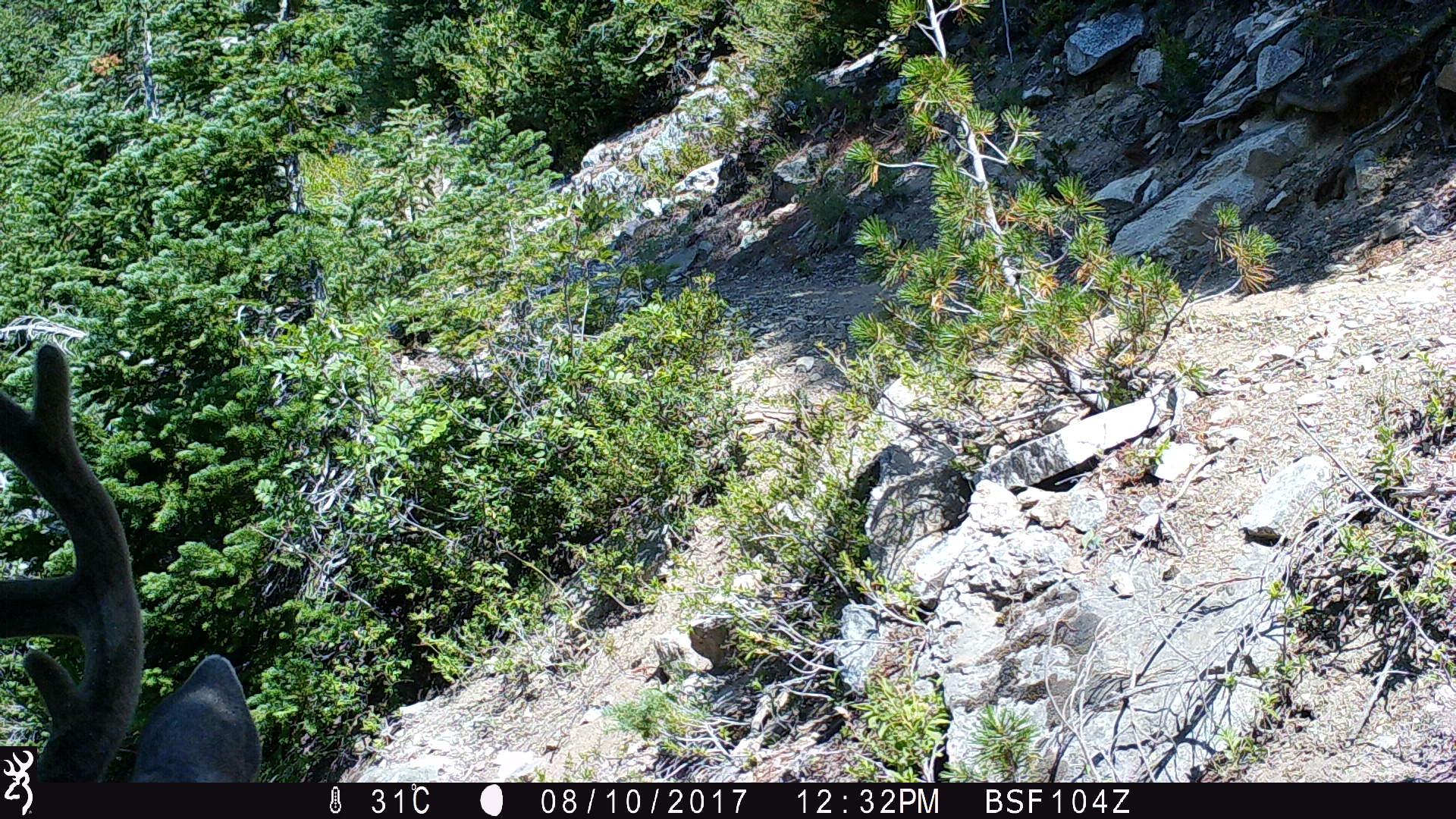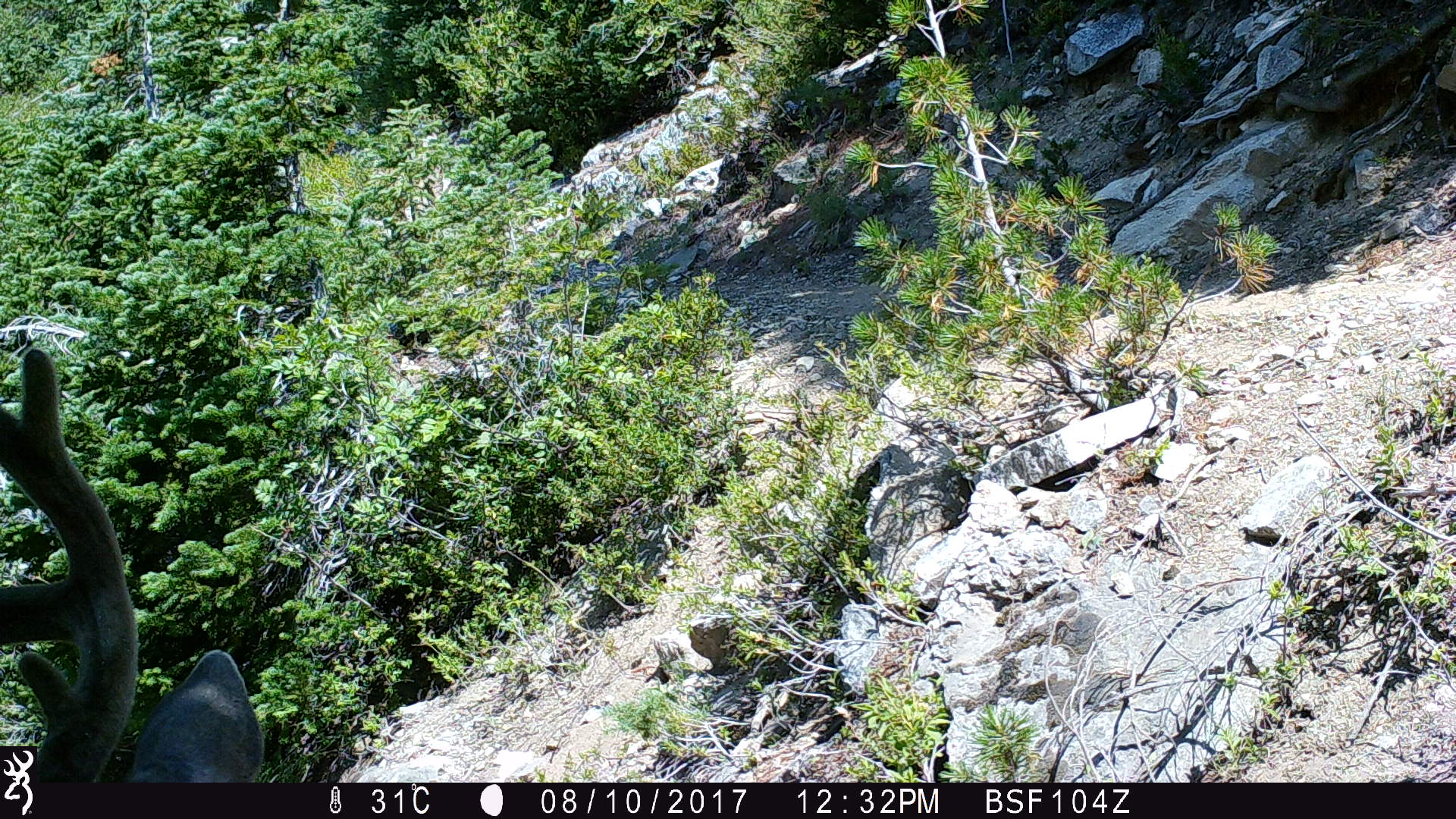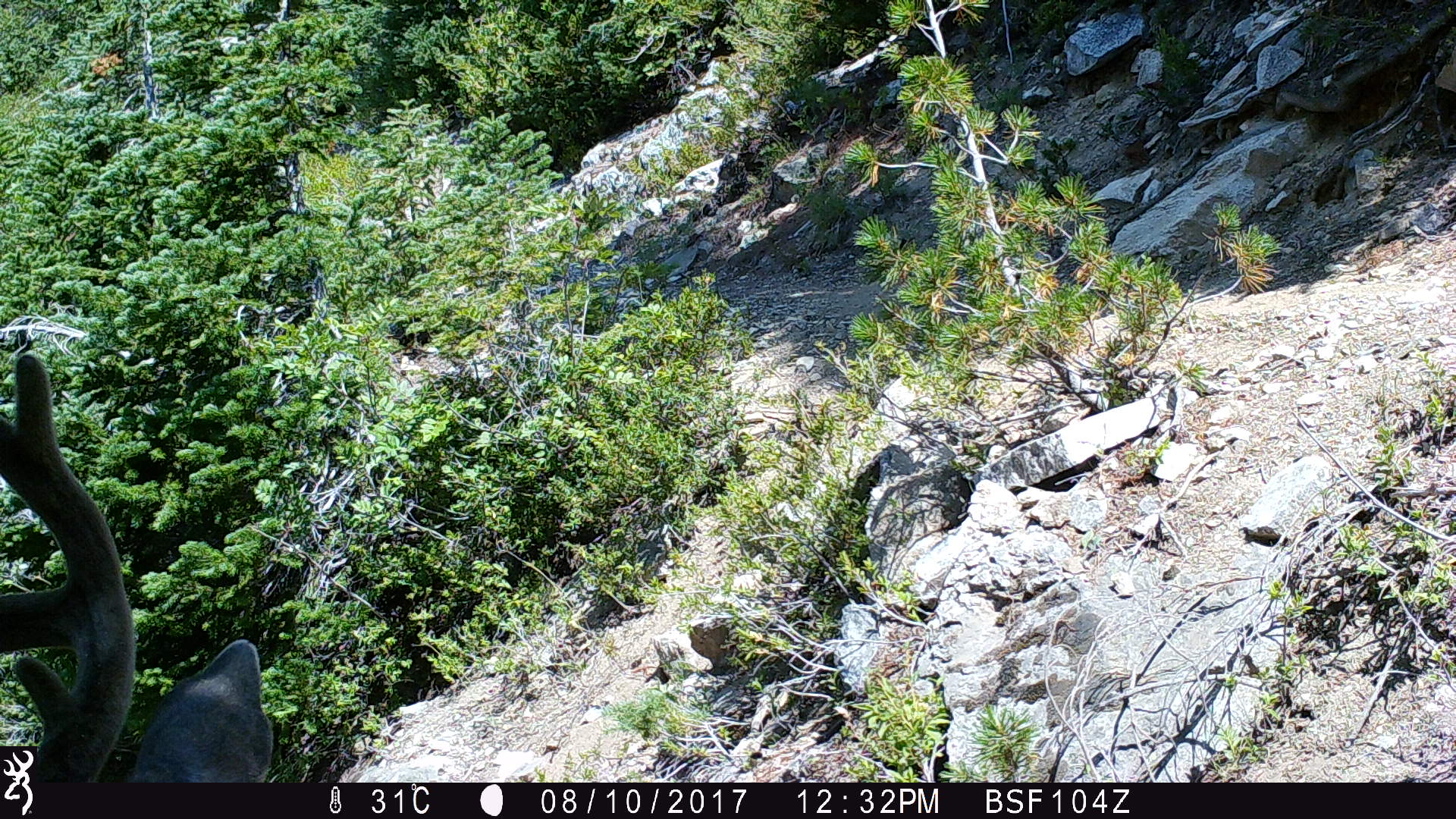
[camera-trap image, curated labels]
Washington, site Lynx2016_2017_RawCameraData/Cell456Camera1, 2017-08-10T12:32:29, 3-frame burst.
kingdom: Animalia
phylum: Chordata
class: Mammalia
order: Artiodactyla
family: Cervidae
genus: Odocoileus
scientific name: Odocoileus hemionus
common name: mule deer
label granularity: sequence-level